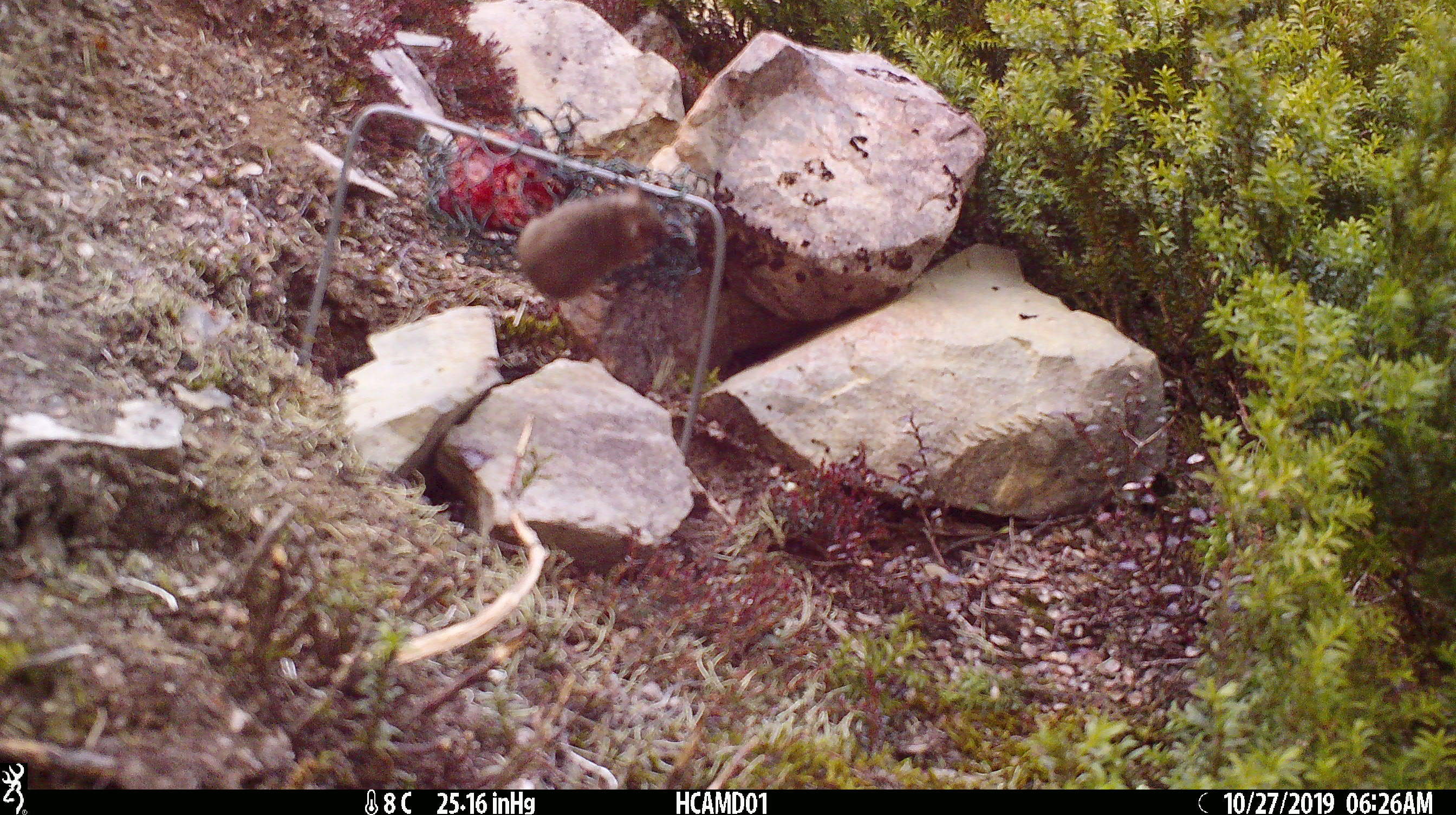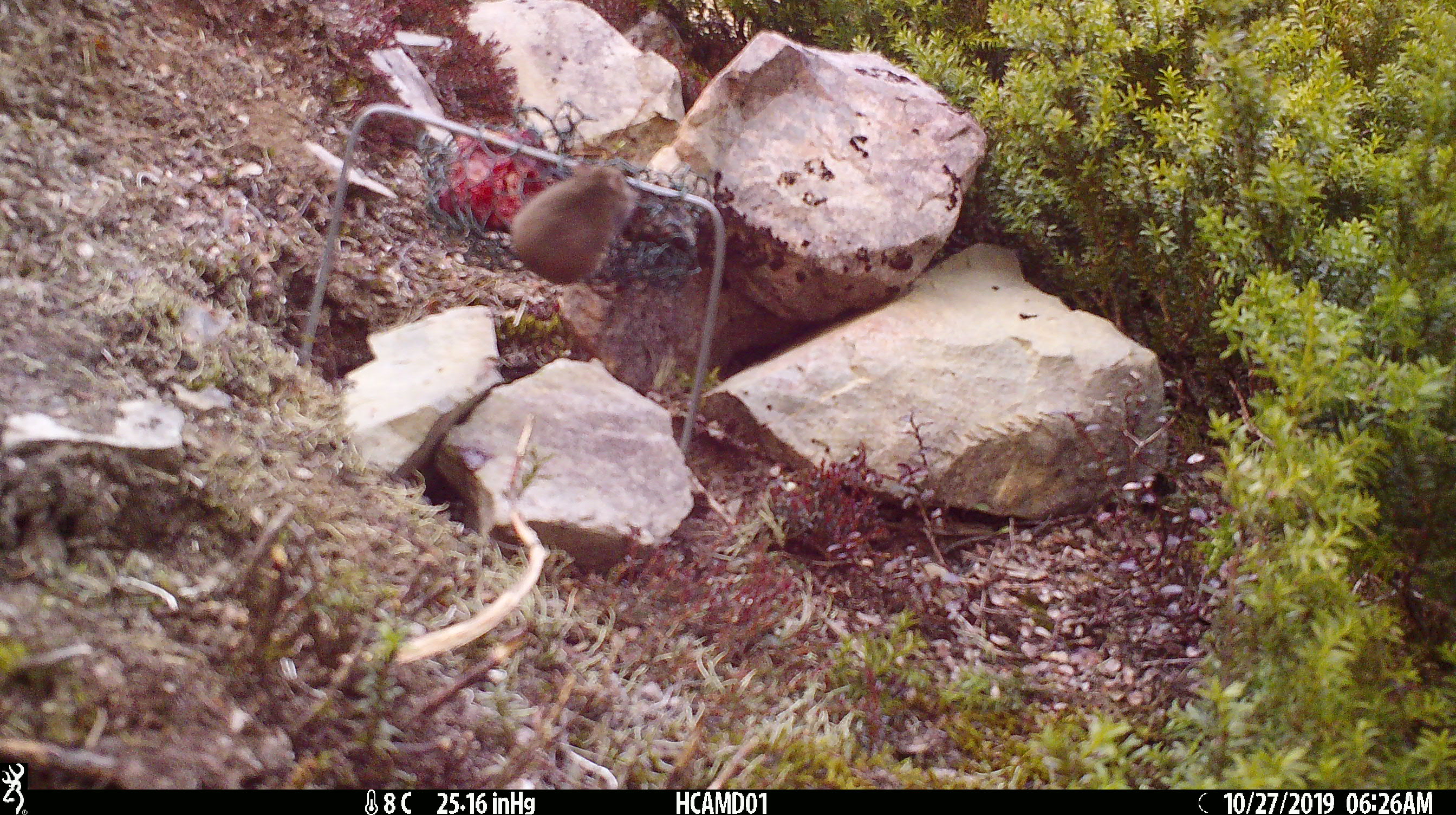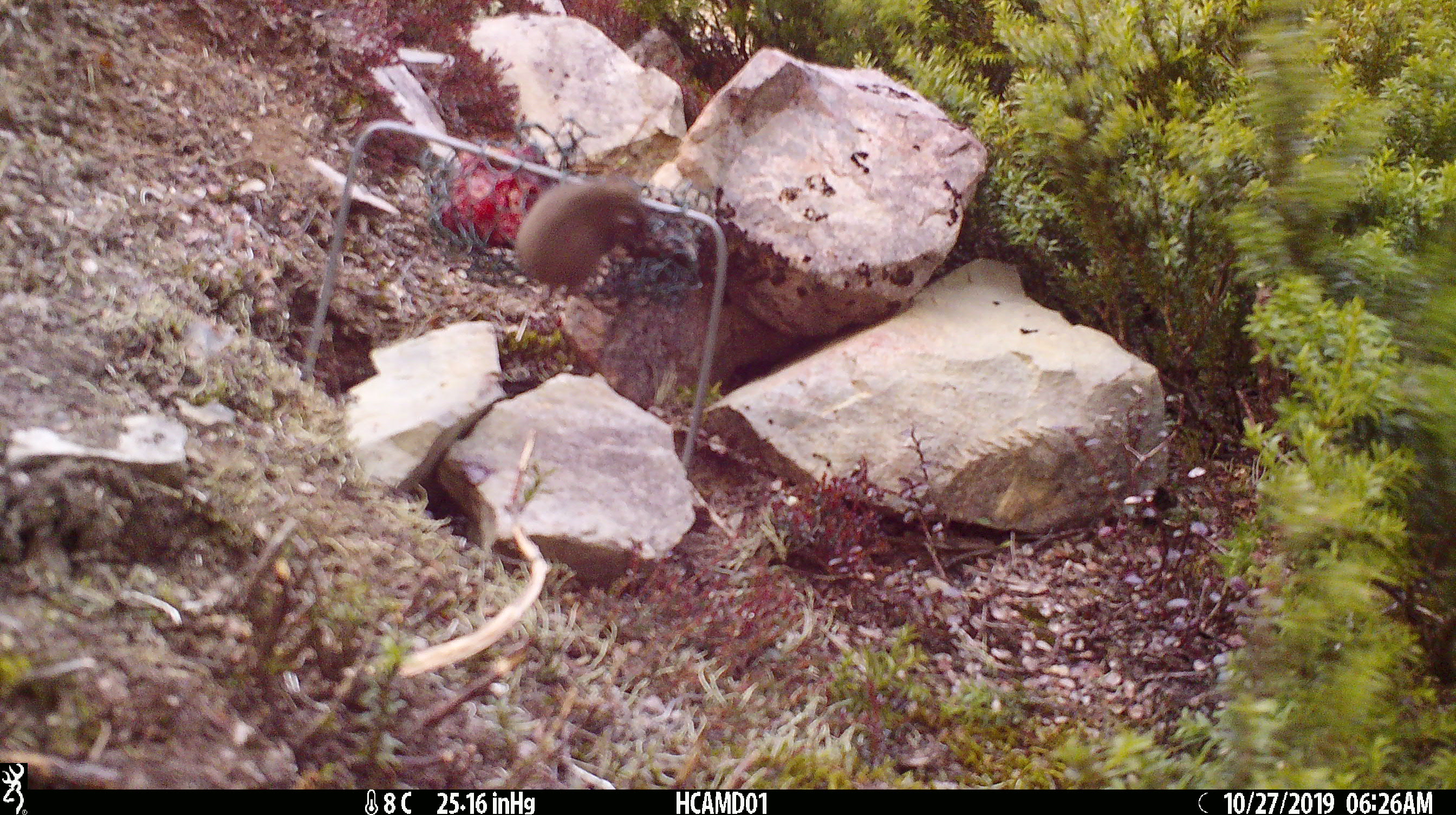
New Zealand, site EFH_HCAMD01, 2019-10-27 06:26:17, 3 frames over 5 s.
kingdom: Animalia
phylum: Chordata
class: Mammalia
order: Rodentia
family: Muridae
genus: Mus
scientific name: Mus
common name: mouse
Mouse (Mus).